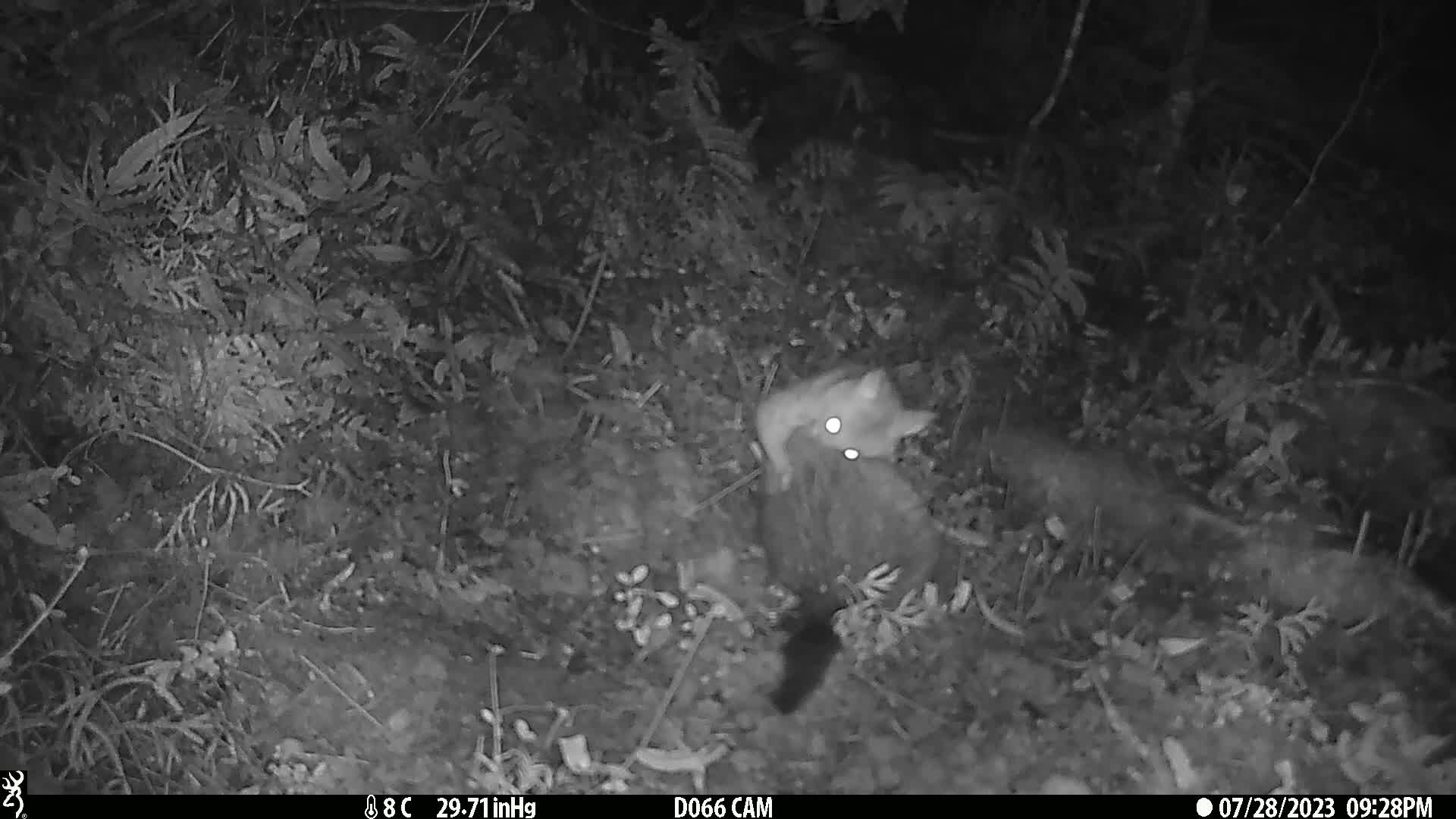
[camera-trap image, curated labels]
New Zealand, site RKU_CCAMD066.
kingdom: Animalia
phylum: Chordata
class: Mammalia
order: Diprotodontia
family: Phalangeridae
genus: Trichosurus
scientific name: Trichosurus vulpecula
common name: common brushtail possum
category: possum